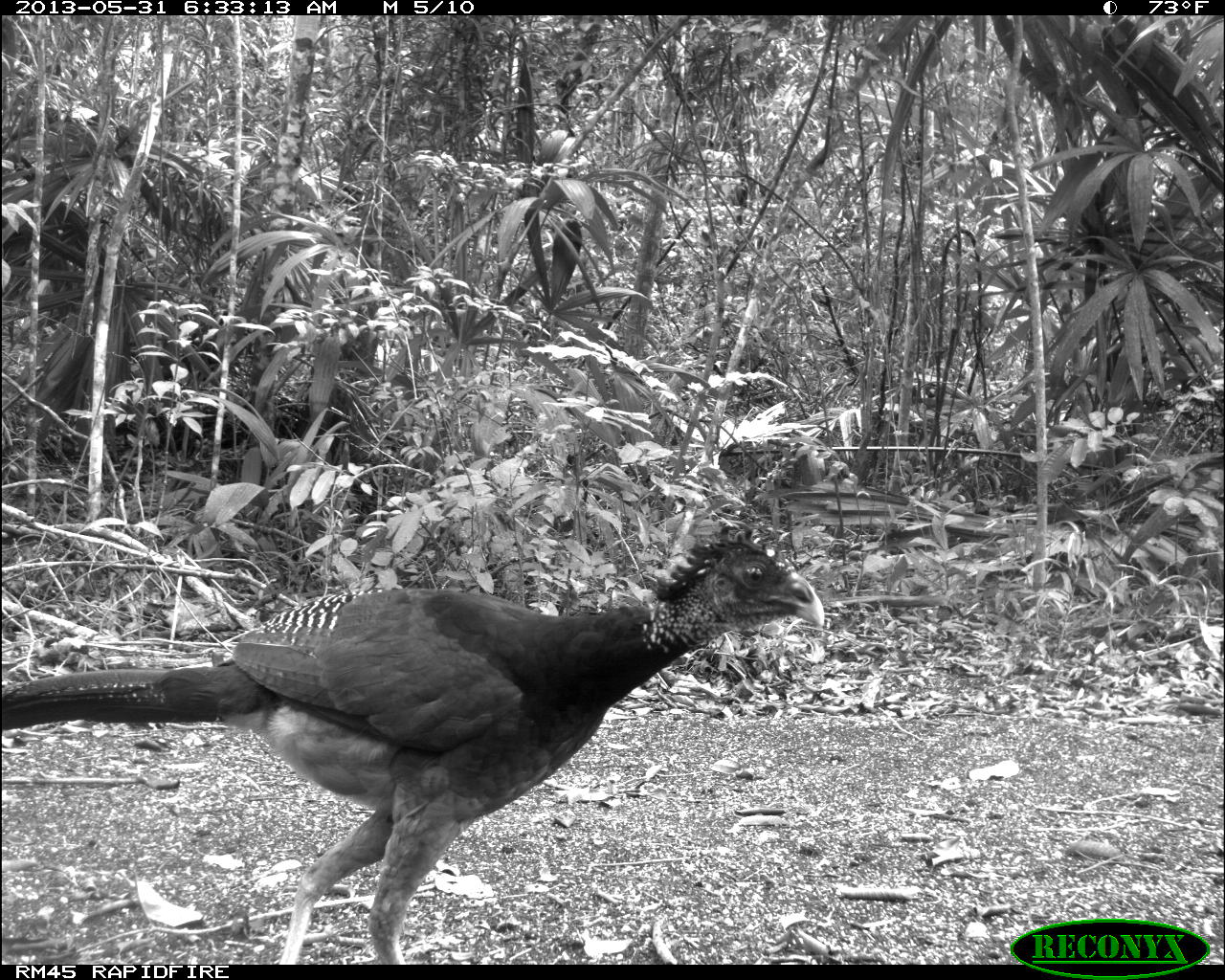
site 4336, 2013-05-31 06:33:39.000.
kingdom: Animalia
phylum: Chordata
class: Aves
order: Galliformes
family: Cracidae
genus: Crax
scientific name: Crax rubra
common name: great curassow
Crax rubra (great curassow), count 1, sex female.